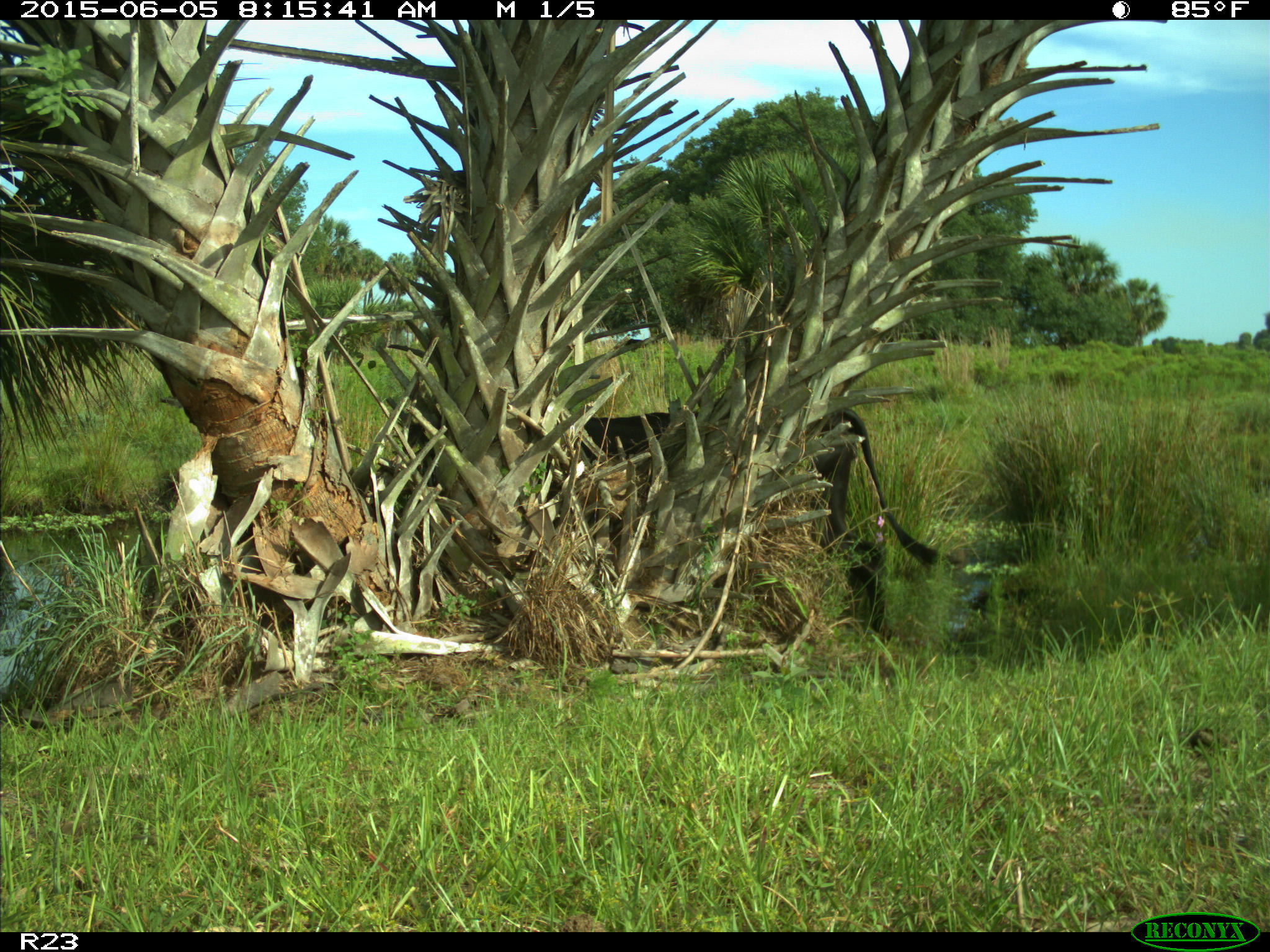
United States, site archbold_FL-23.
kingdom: Animalia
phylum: Chordata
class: Mammalia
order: Artiodactyla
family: Bovidae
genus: Bos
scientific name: Bos taurus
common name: domestic cow